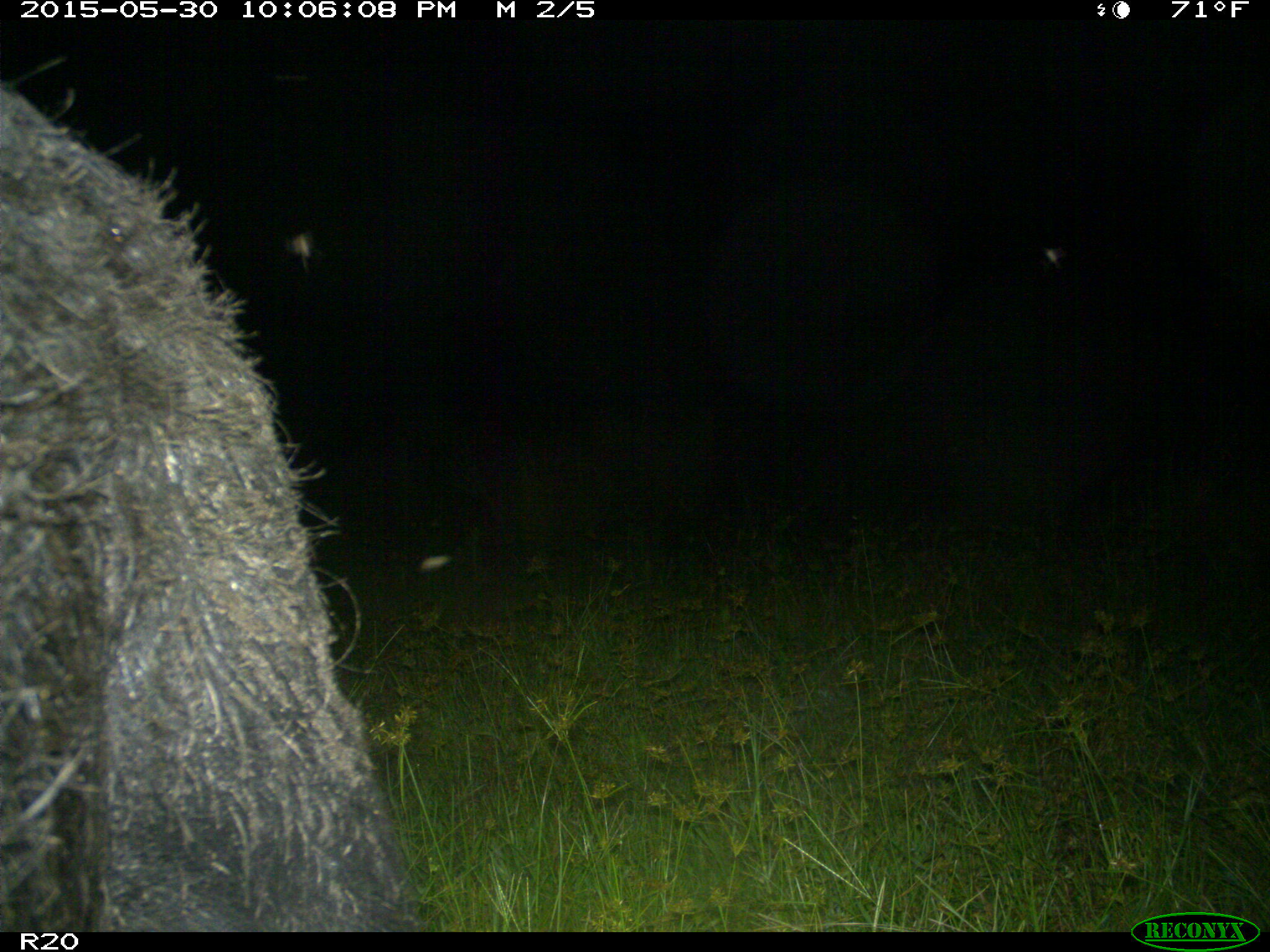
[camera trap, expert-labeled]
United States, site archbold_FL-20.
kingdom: Animalia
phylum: Chordata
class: Mammalia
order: Artiodactyla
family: Suidae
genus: Sus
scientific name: Sus scrofa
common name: wild boar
Sus scrofa (wild boar).